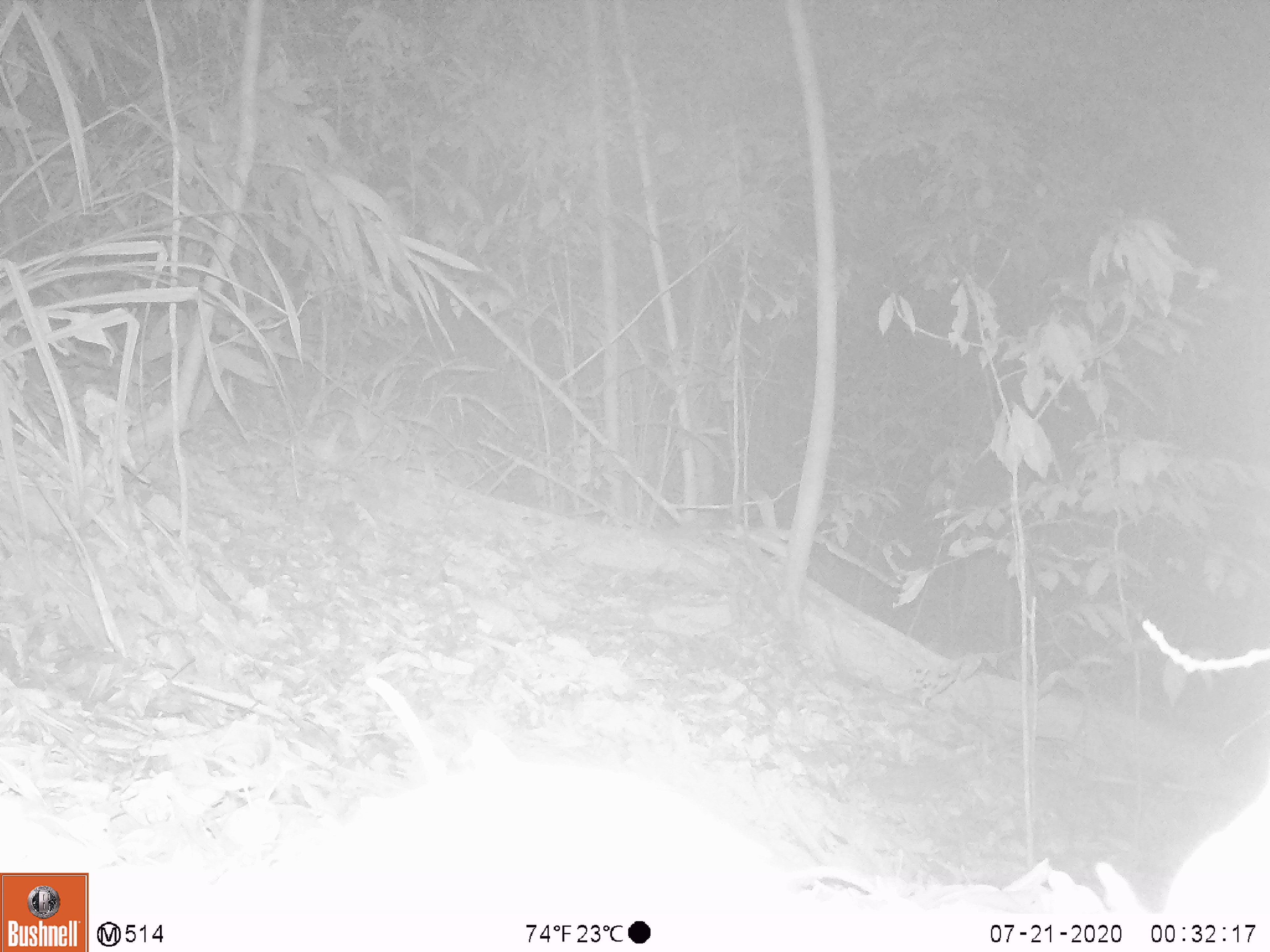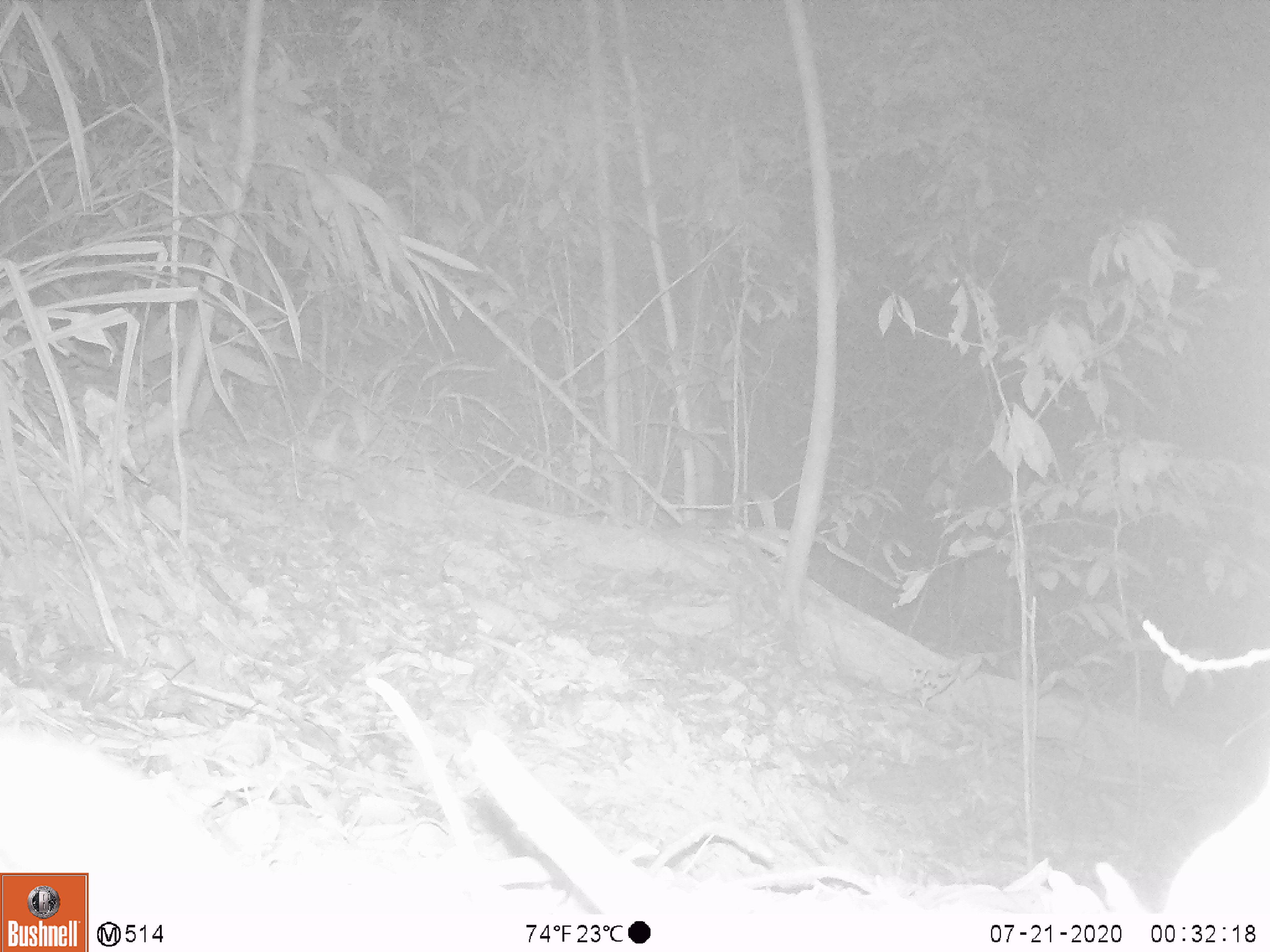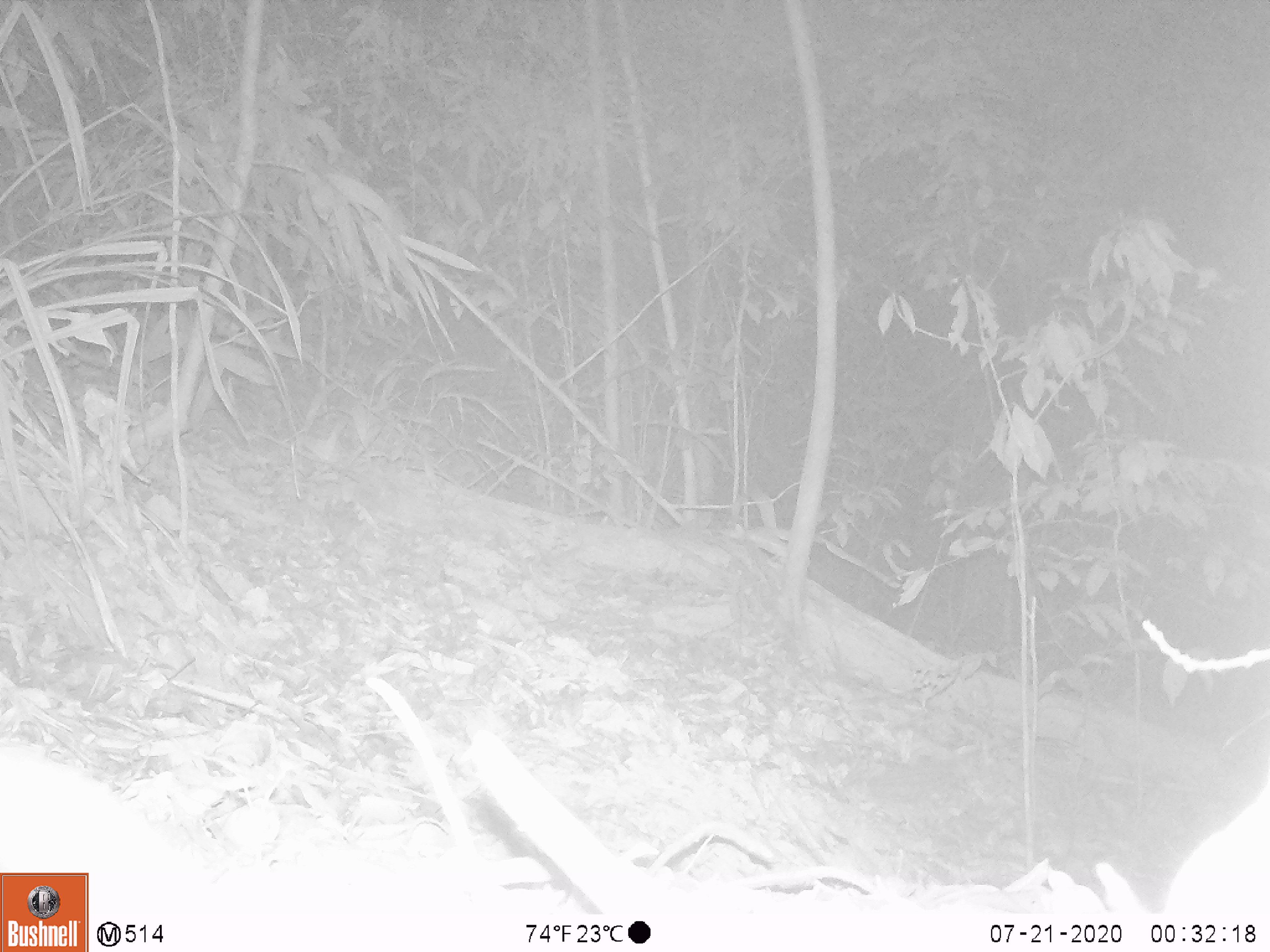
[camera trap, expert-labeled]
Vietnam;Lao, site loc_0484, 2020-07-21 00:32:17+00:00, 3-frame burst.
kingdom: Animalia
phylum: Chordata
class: Mammalia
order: Rodentia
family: Muridae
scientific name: Muridae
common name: old-world mice and rats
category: unidentified murid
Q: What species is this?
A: Unidentified murid (old-world mice and rats) (Muridae).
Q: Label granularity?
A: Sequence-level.